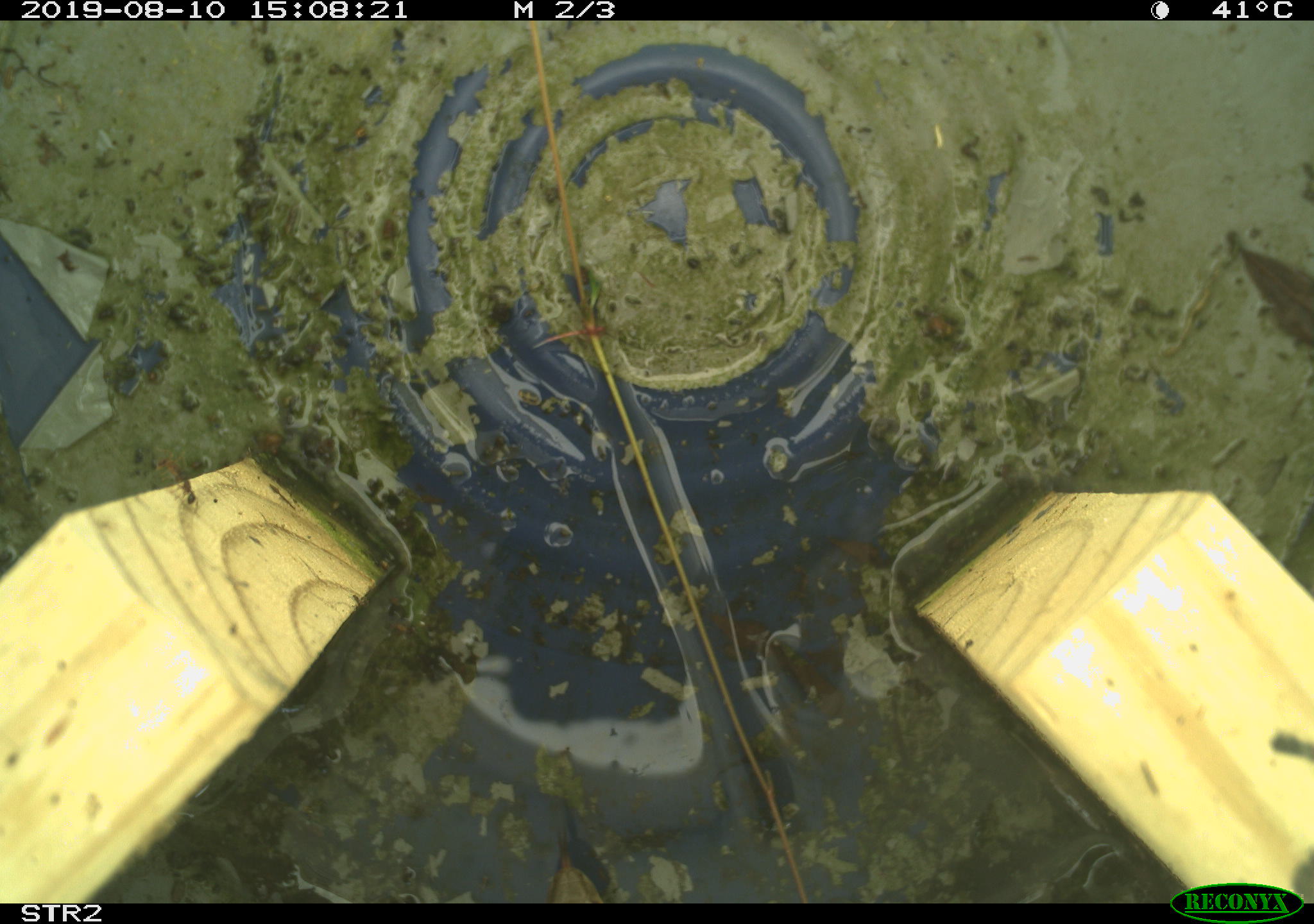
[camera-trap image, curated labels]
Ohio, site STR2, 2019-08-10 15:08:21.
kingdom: Animalia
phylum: Chordata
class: Reptilia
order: Squamata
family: Colubridae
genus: Thamnophis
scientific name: Thamnophis sirtalis sirtalis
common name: eastern gartersnake